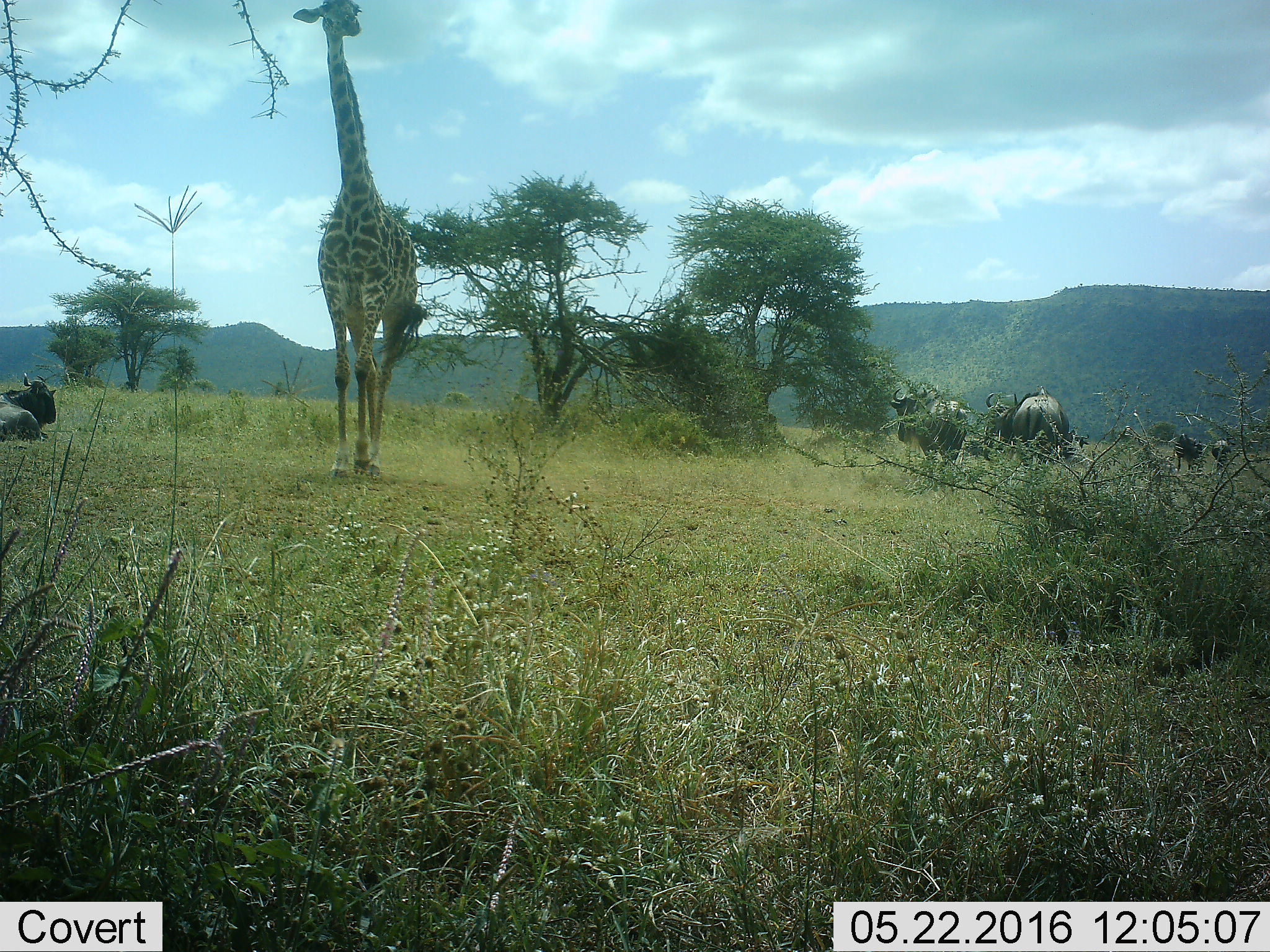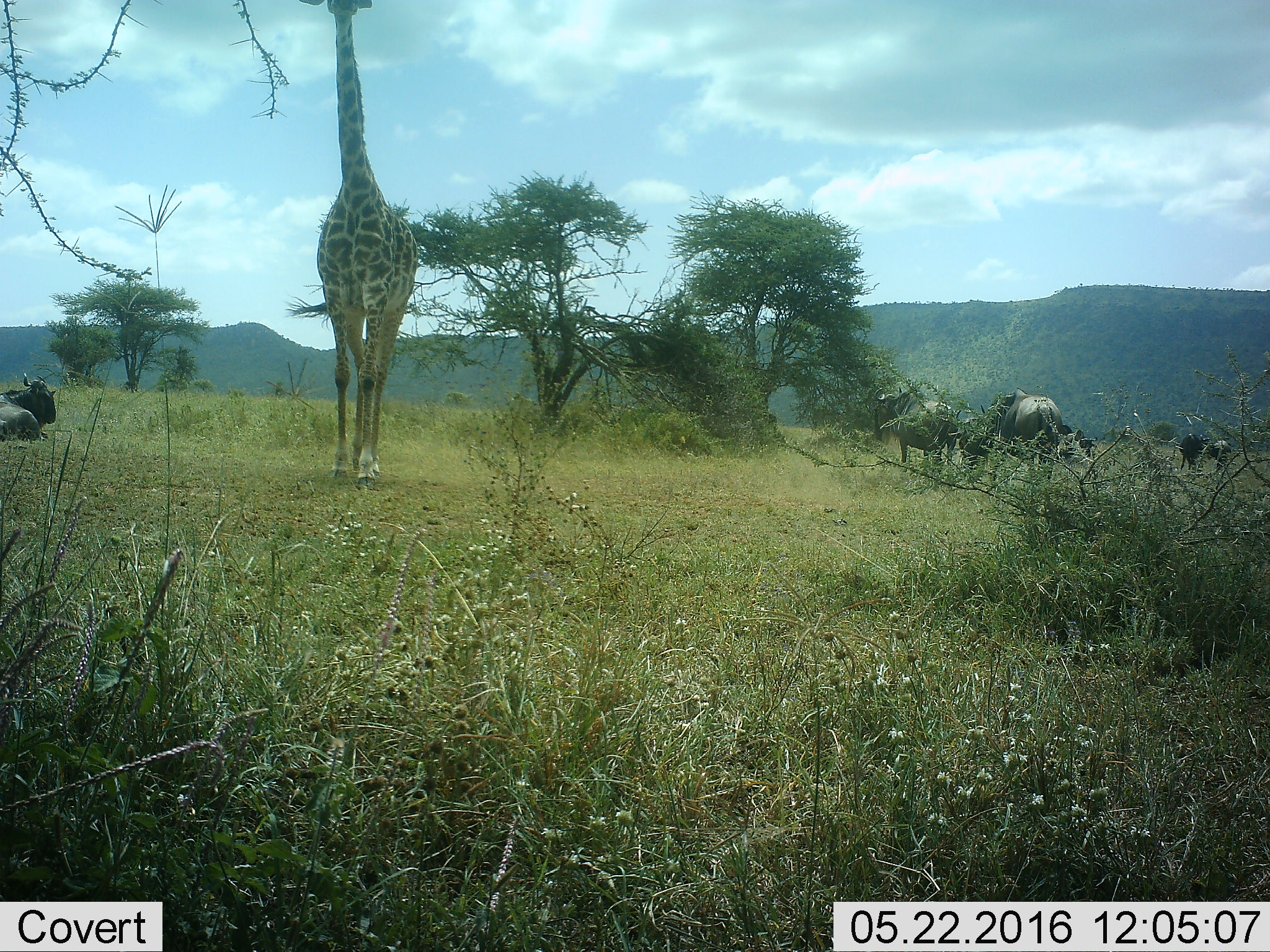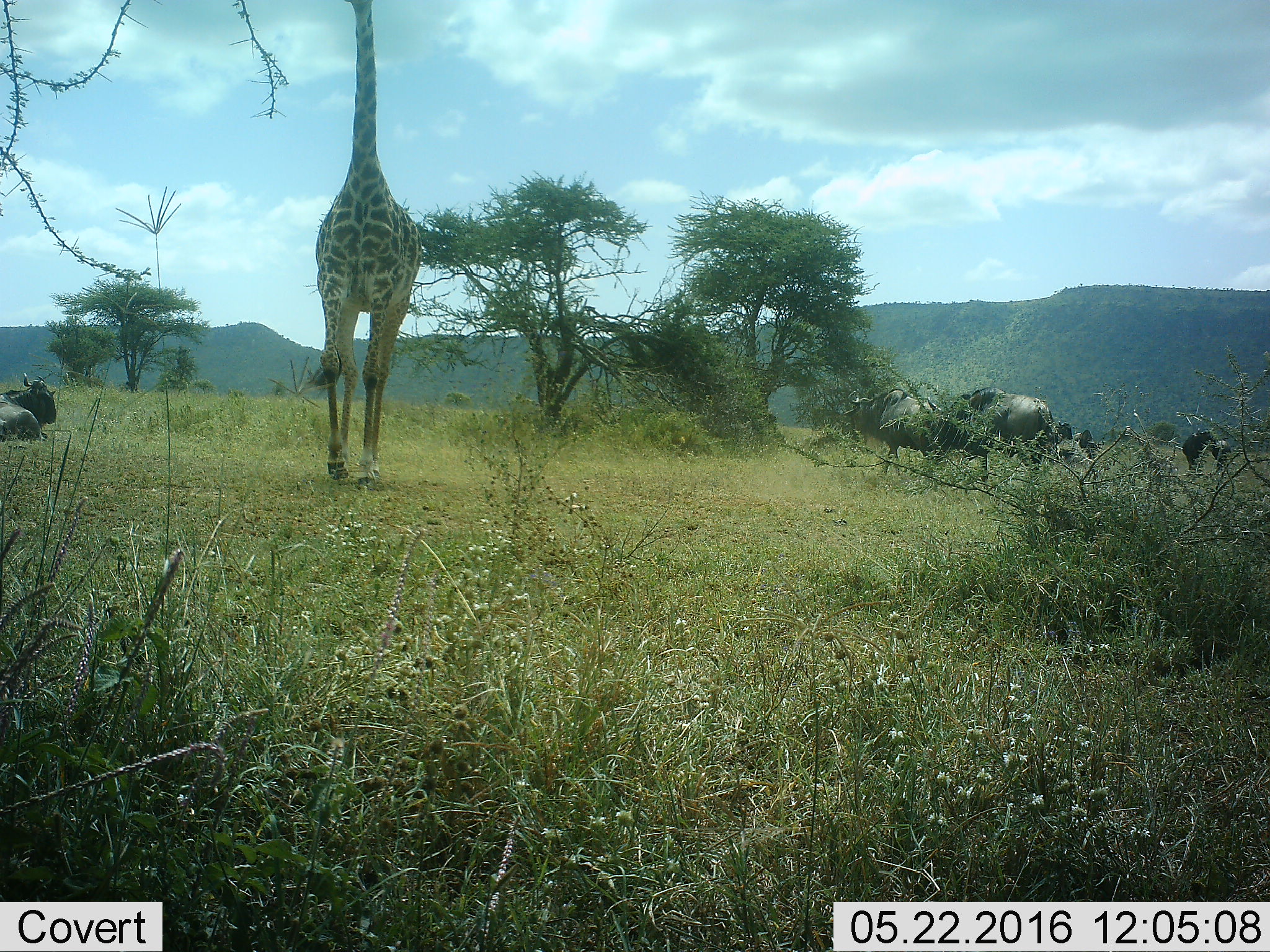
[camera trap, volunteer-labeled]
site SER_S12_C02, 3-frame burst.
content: unidentified animal